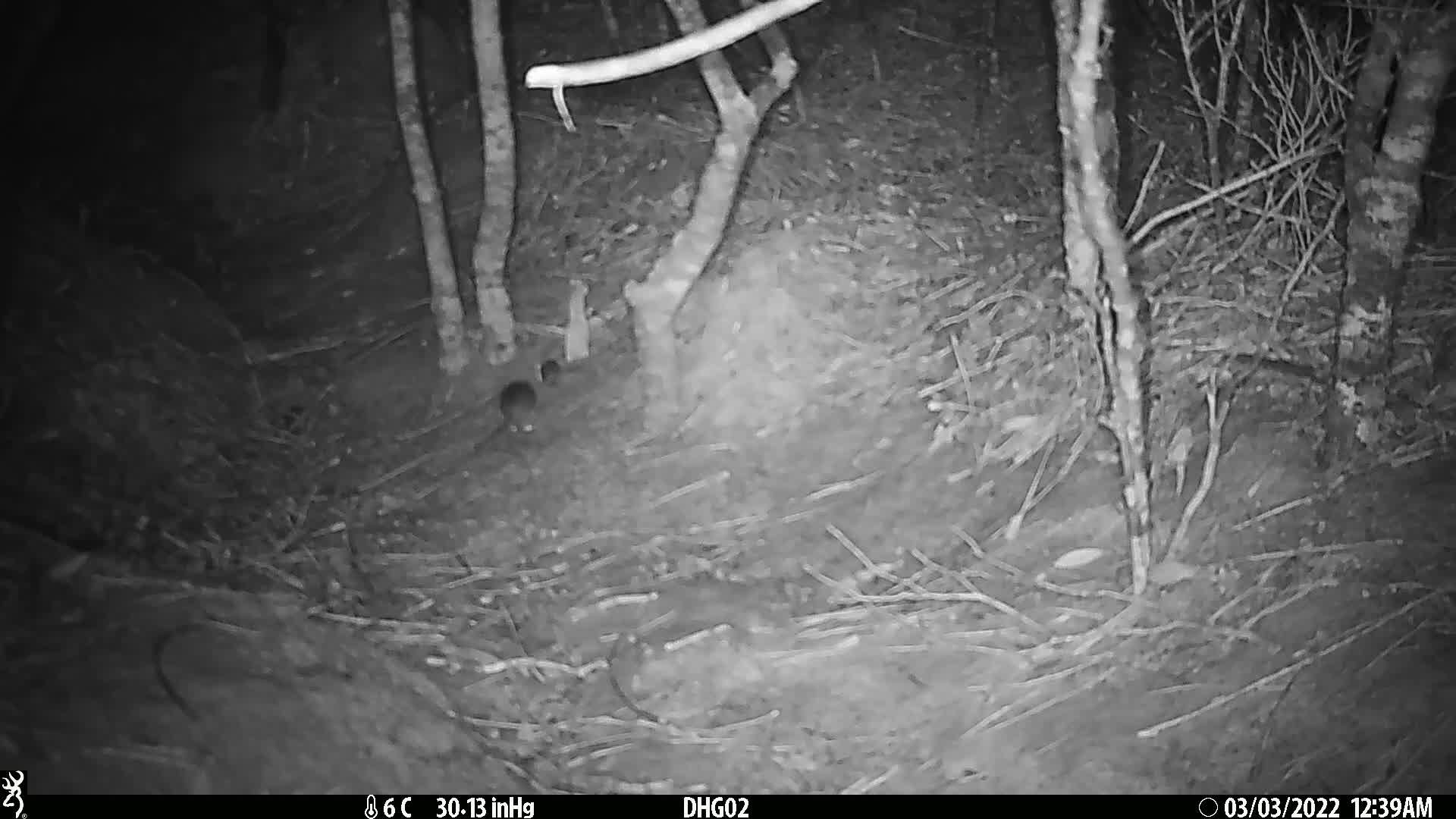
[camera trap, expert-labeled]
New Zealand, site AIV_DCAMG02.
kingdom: Animalia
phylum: Chordata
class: Mammalia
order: Rodentia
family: Muridae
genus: Mus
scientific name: Mus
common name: mouse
Mouse (Mus).